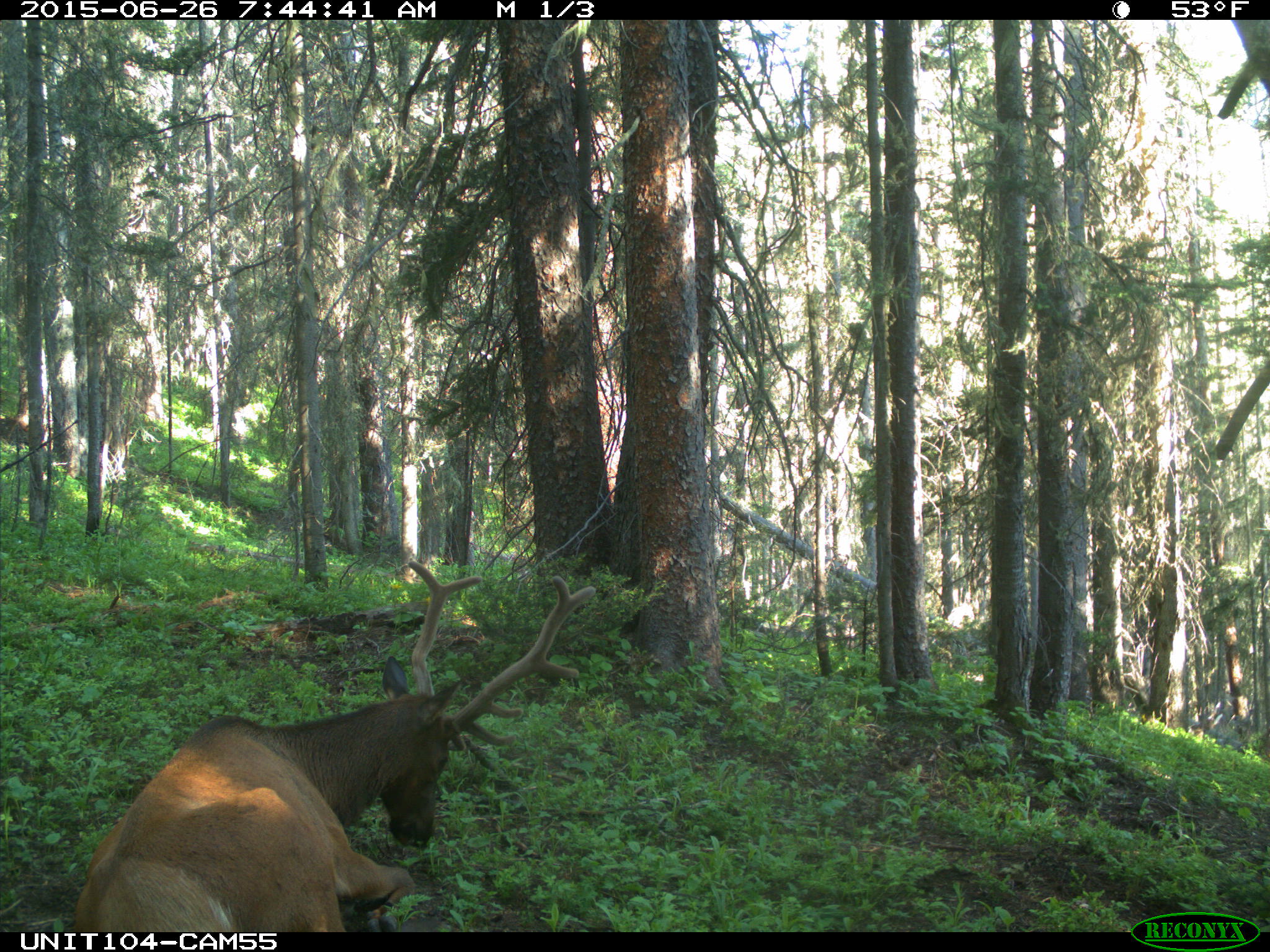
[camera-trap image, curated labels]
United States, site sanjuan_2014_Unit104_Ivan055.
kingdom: Animalia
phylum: Chordata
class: Mammalia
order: Artiodactyla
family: Cervidae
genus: Cervus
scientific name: Cervus elaphus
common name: red deer